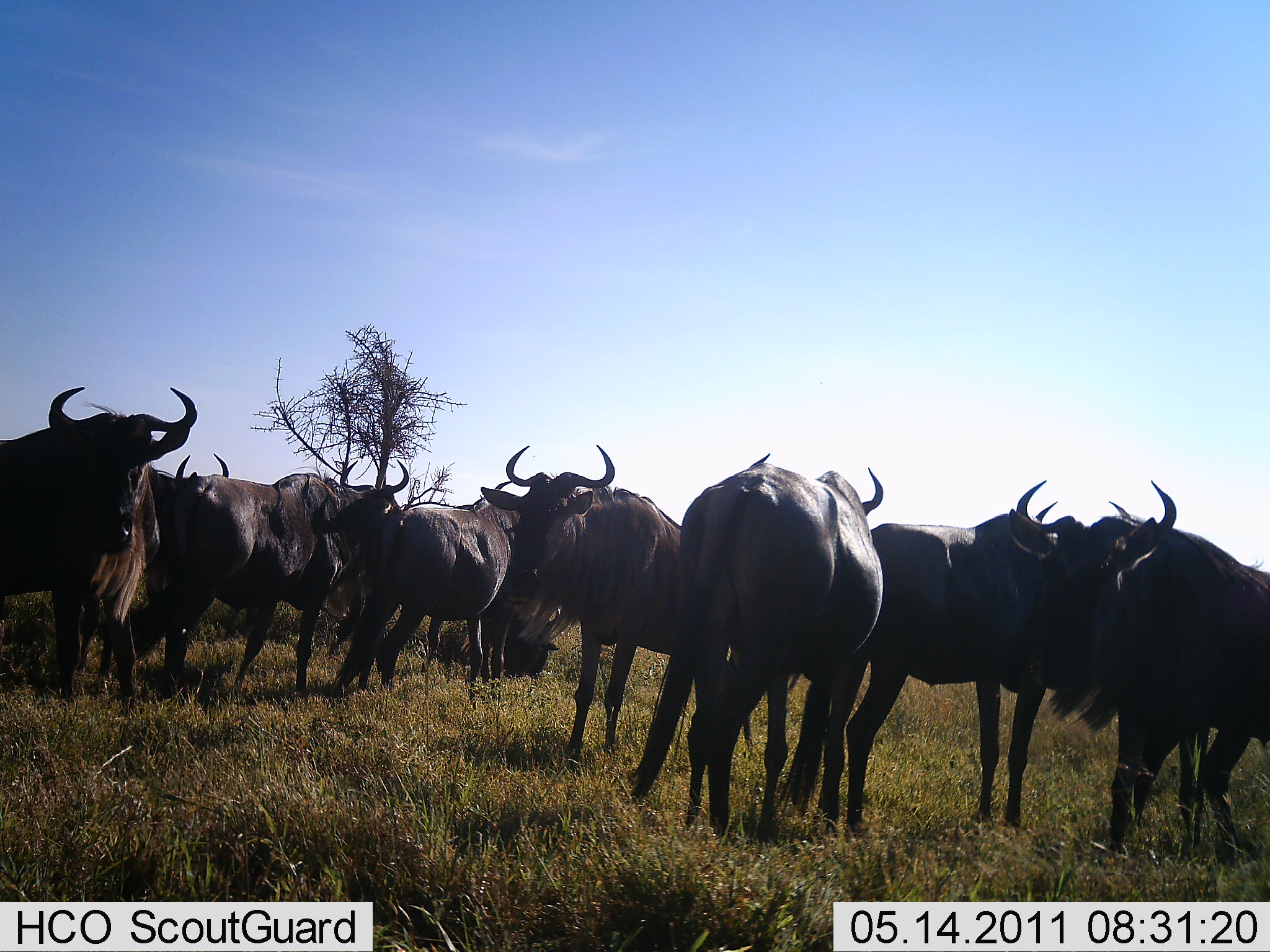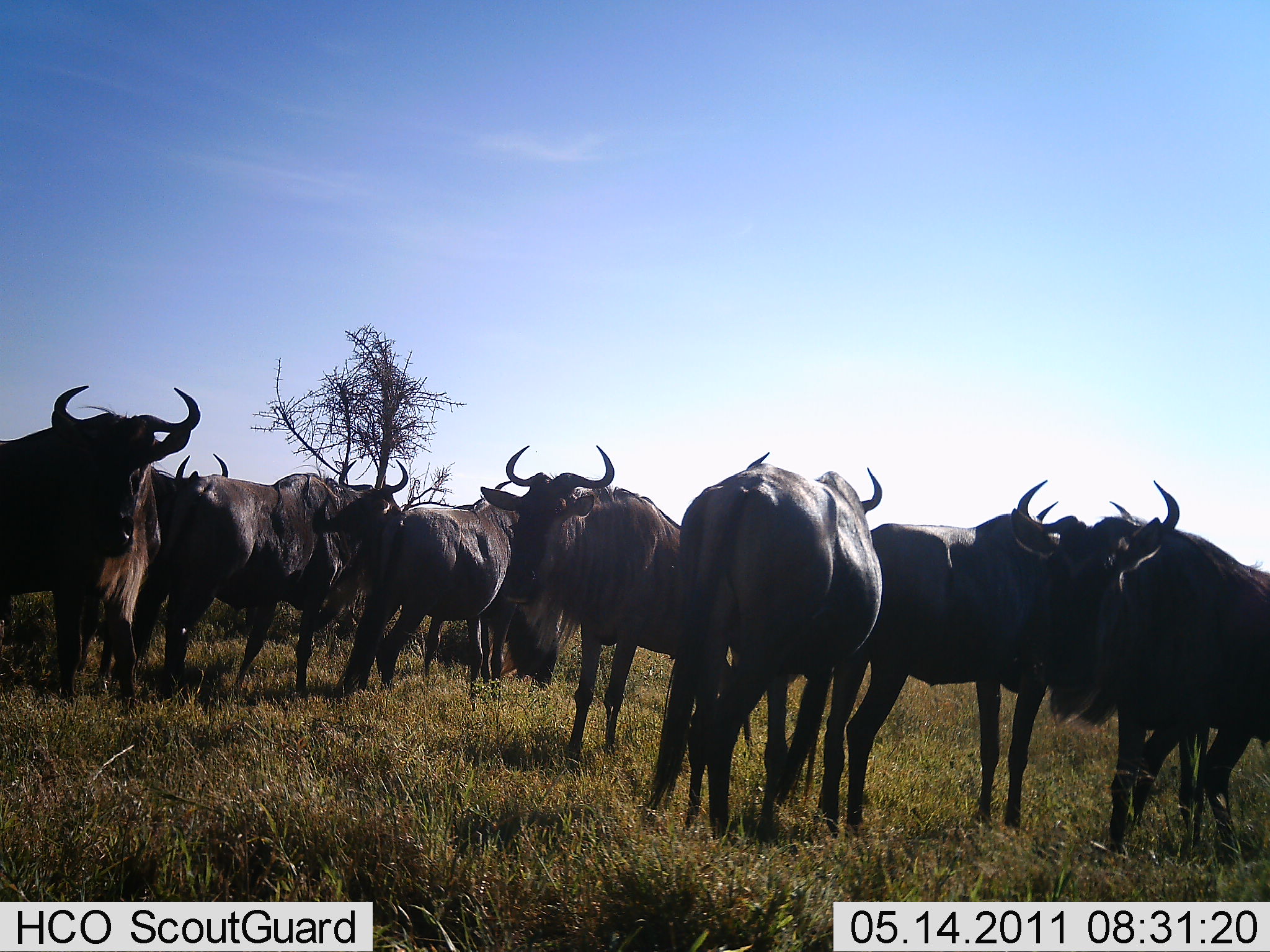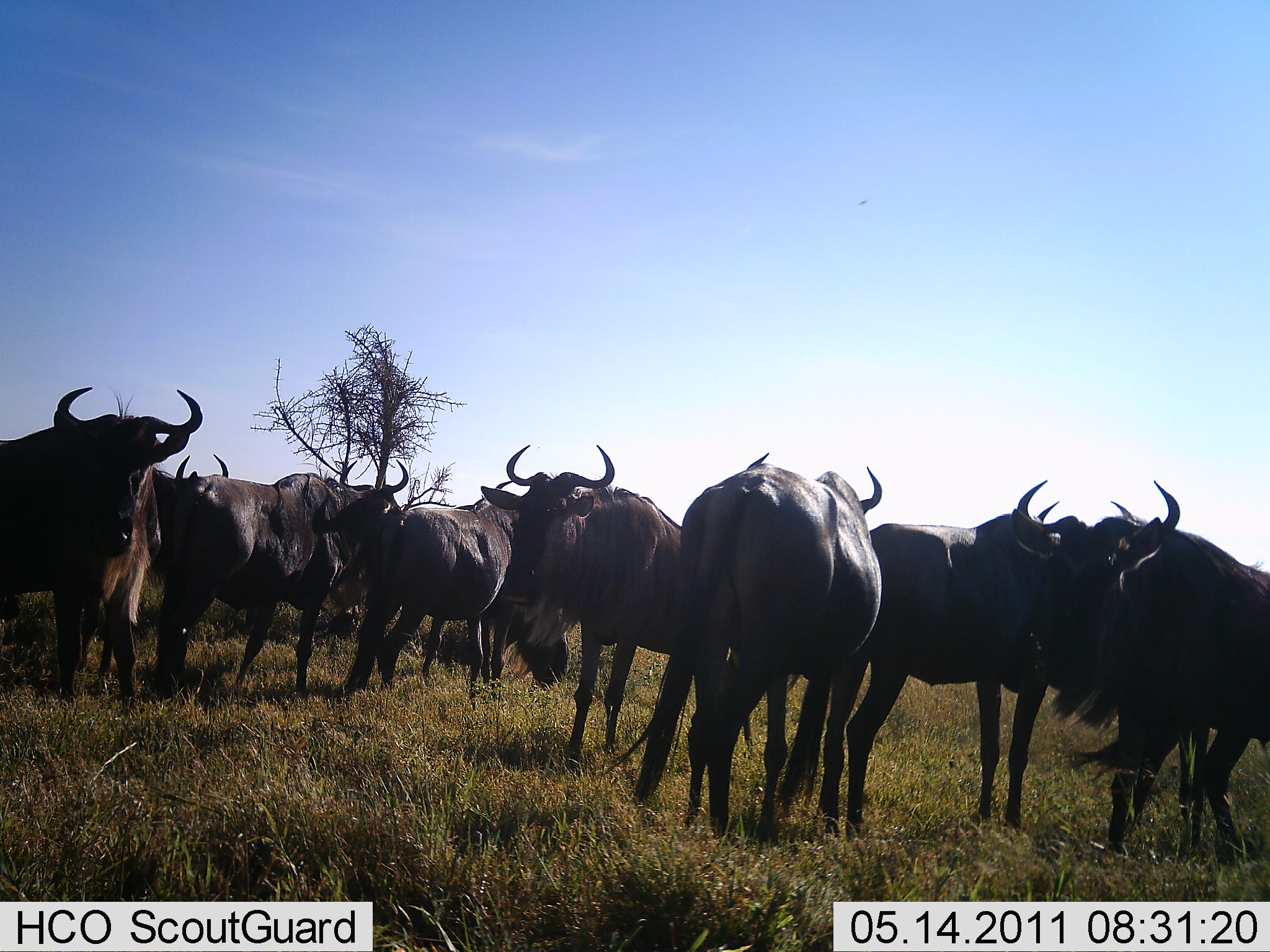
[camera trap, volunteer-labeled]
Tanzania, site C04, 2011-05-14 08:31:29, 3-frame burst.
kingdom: Animalia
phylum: Chordata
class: Mammalia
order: Artiodactyla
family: Bovidae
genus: Connochaetes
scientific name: Connochaetes taurinus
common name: blue wildebeest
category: wildebeest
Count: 9.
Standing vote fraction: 100%.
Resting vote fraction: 0%.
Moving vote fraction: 0%.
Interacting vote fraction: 8%.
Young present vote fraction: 0%.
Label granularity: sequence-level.